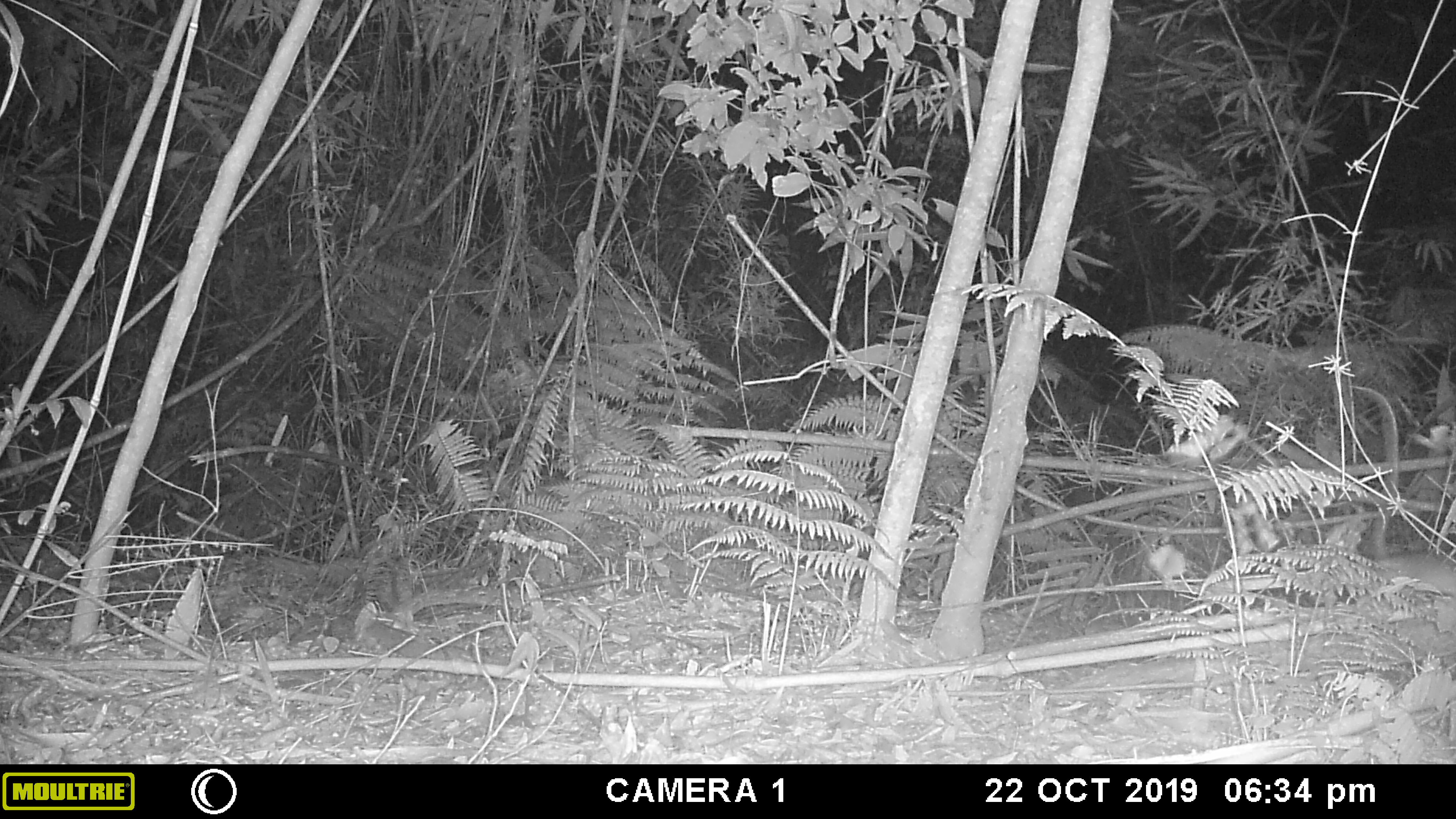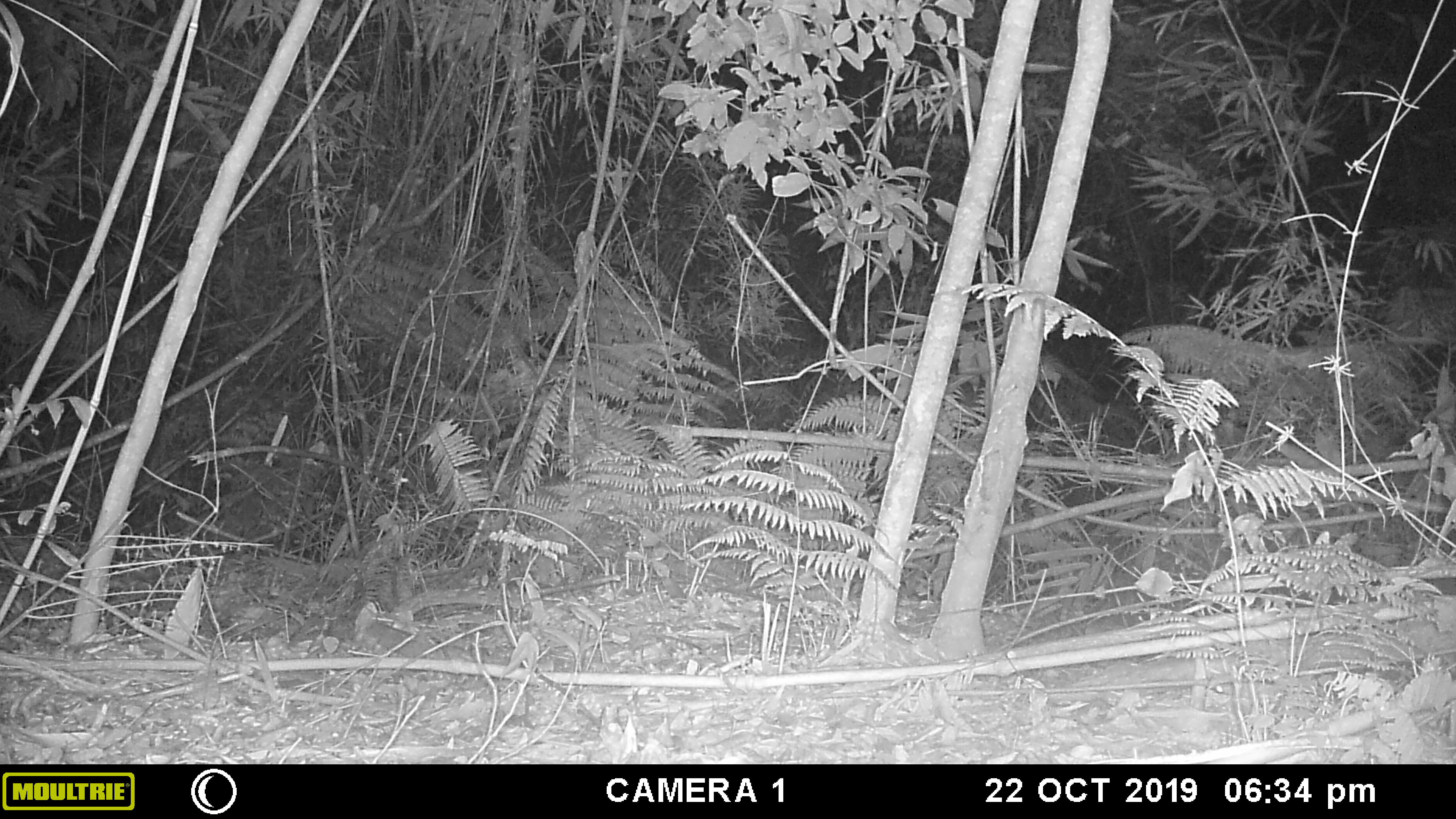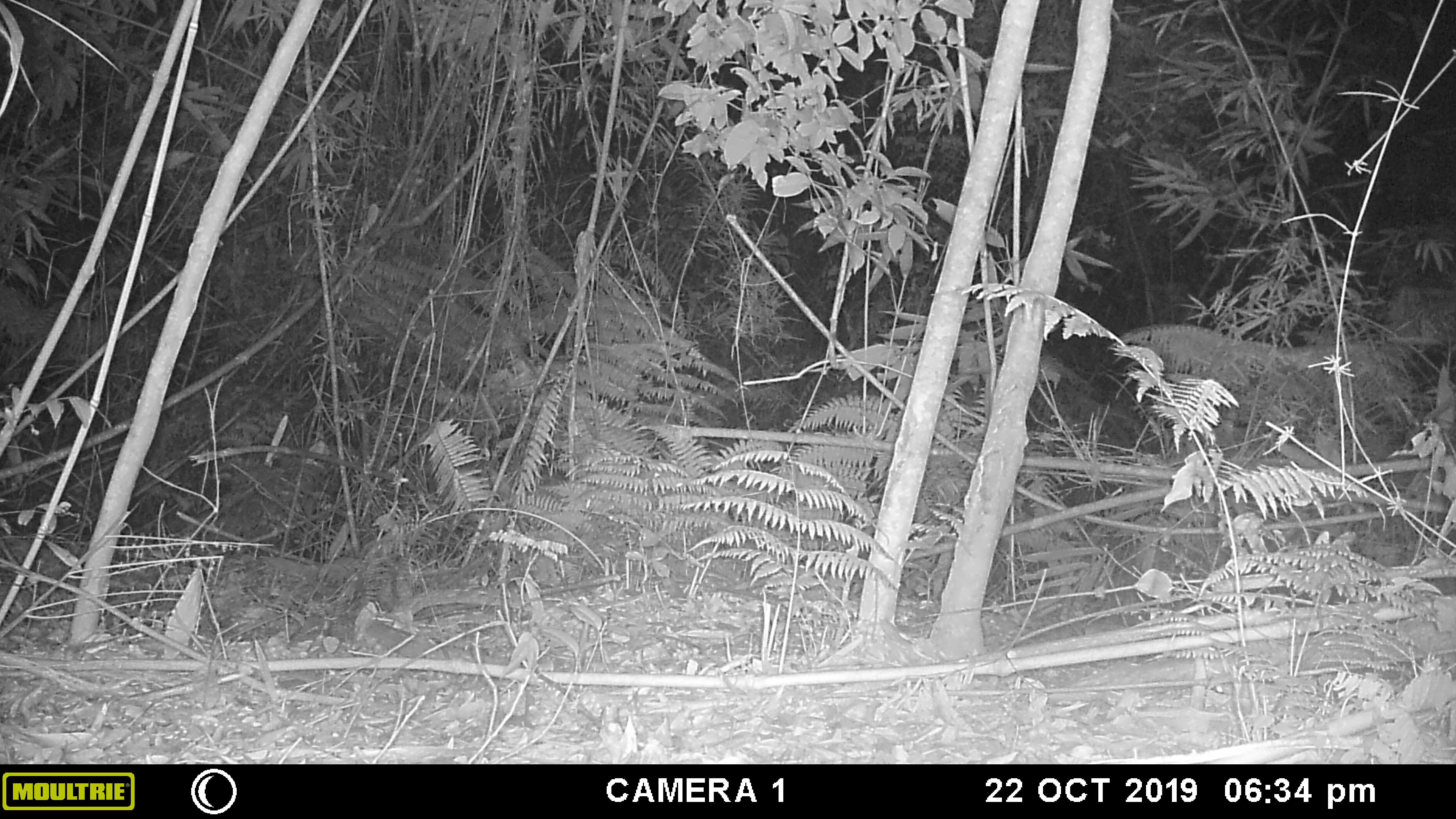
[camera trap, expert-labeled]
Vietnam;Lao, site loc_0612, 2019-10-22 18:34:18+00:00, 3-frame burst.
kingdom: Animalia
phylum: Chordata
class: Mammalia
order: Rodentia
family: Muridae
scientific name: Muridae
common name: old-world mice and rats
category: unidentified murid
Unidentified murid (old-world mice and rats) (Muridae). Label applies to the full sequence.